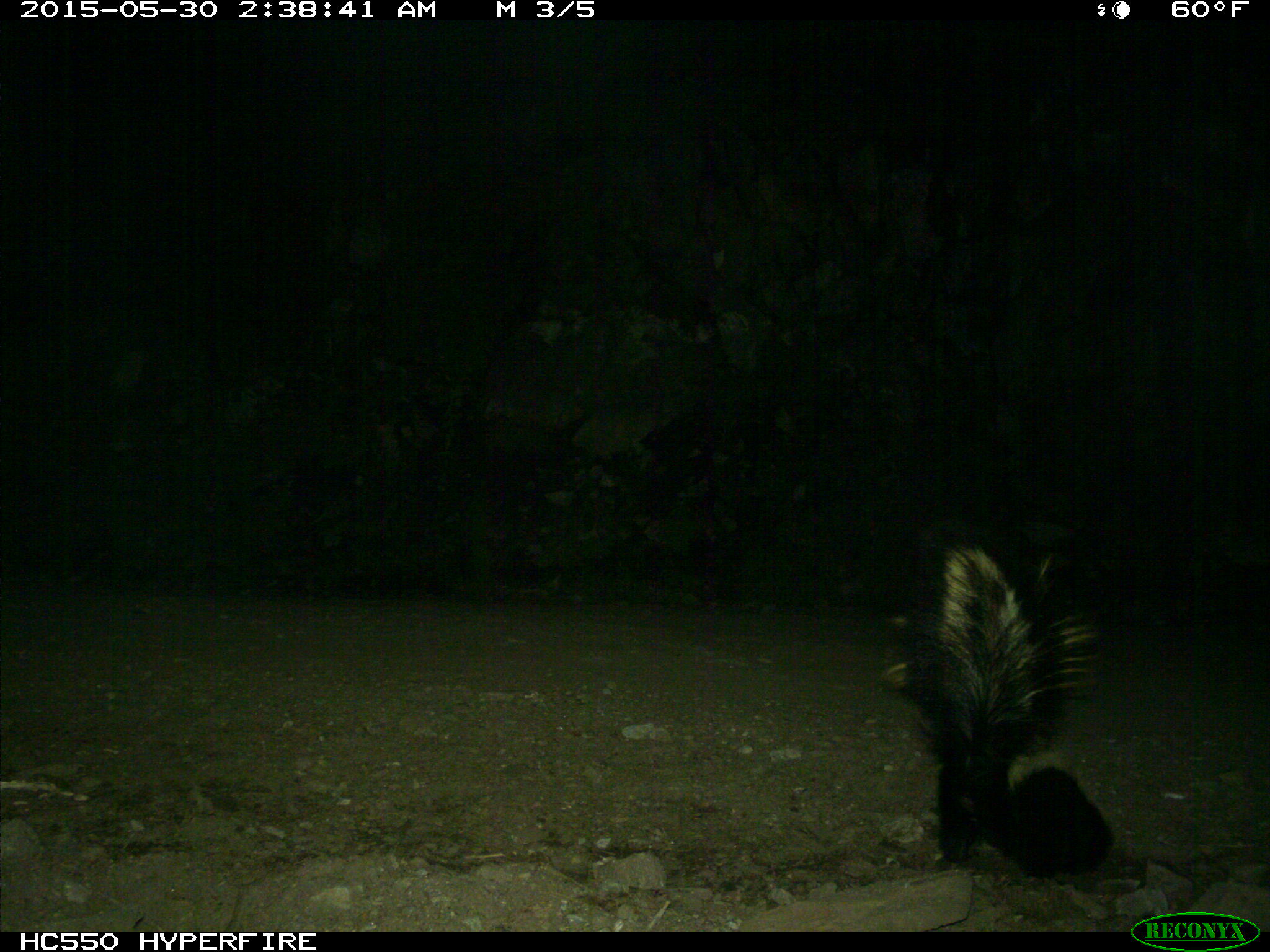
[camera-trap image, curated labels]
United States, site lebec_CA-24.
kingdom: Animalia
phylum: Chordata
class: Mammalia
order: Carnivora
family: Mephitidae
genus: Mephitis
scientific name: Mephitis mephitis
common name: striped skunk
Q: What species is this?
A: Mephitis mephitis (striped skunk).